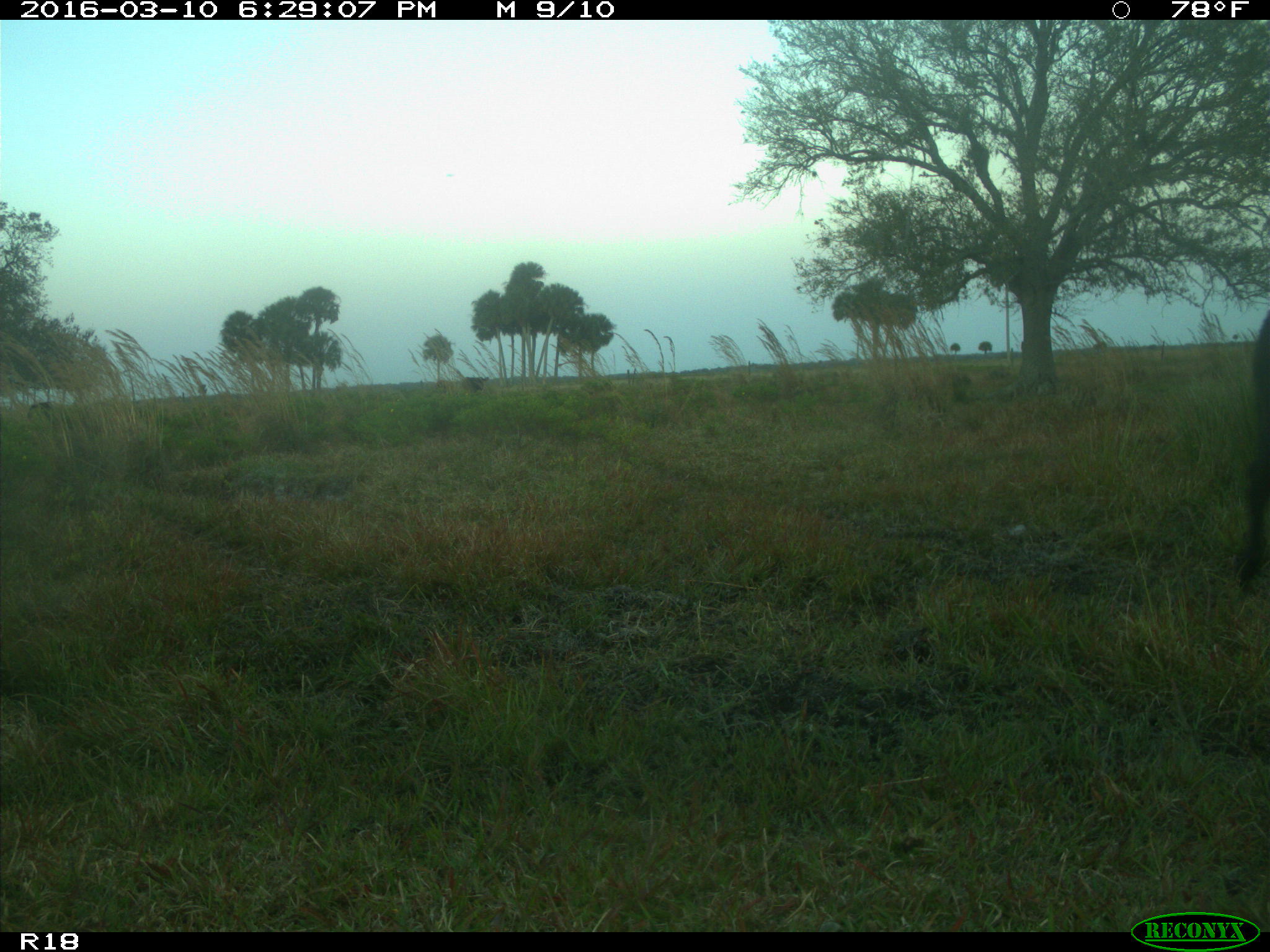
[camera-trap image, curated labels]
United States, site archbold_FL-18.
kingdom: Animalia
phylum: Chordata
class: Mammalia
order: Artiodactyla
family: Bovidae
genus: Bos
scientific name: Bos taurus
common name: domestic cow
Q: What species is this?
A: Bos taurus (domestic cow).